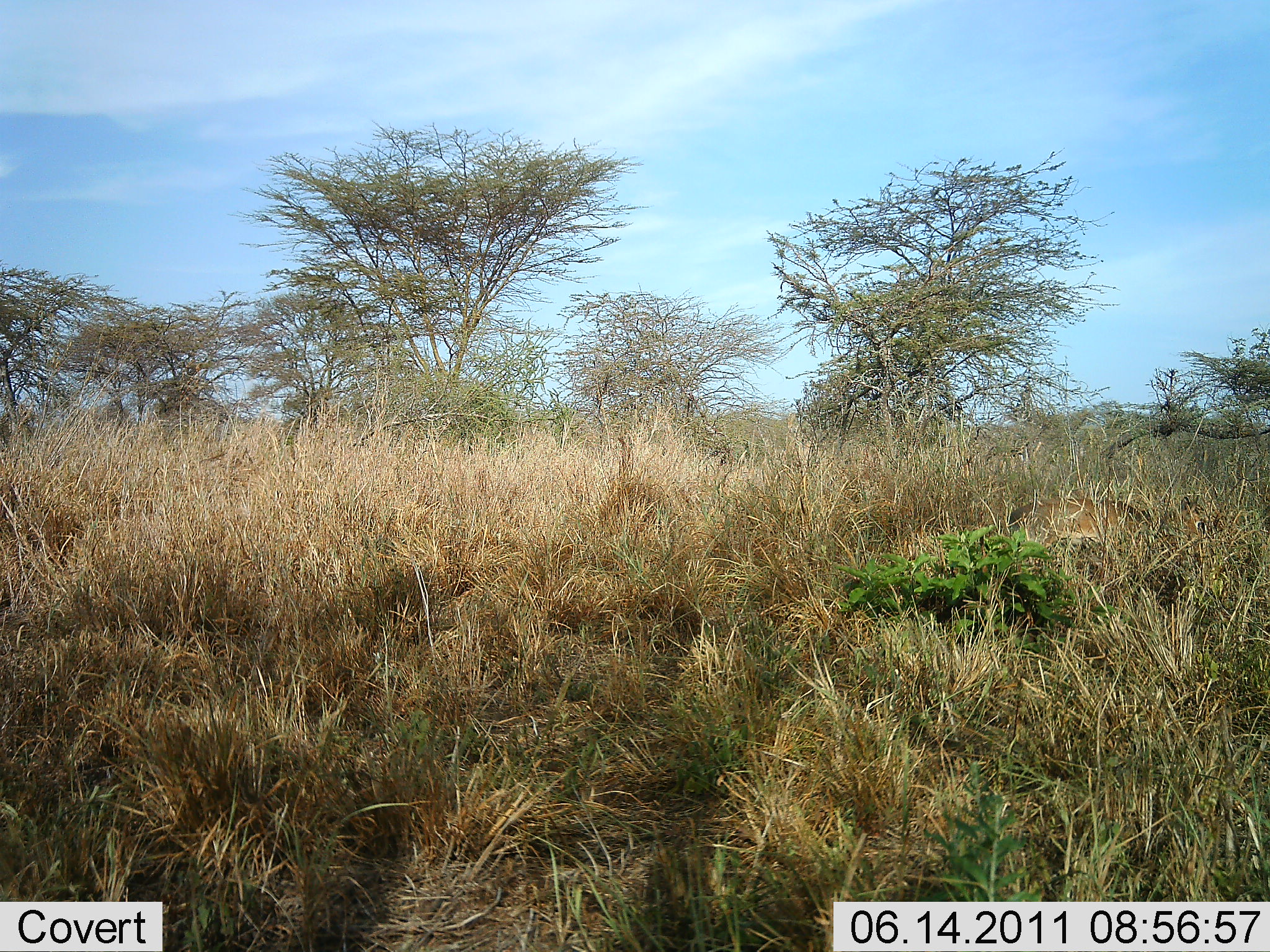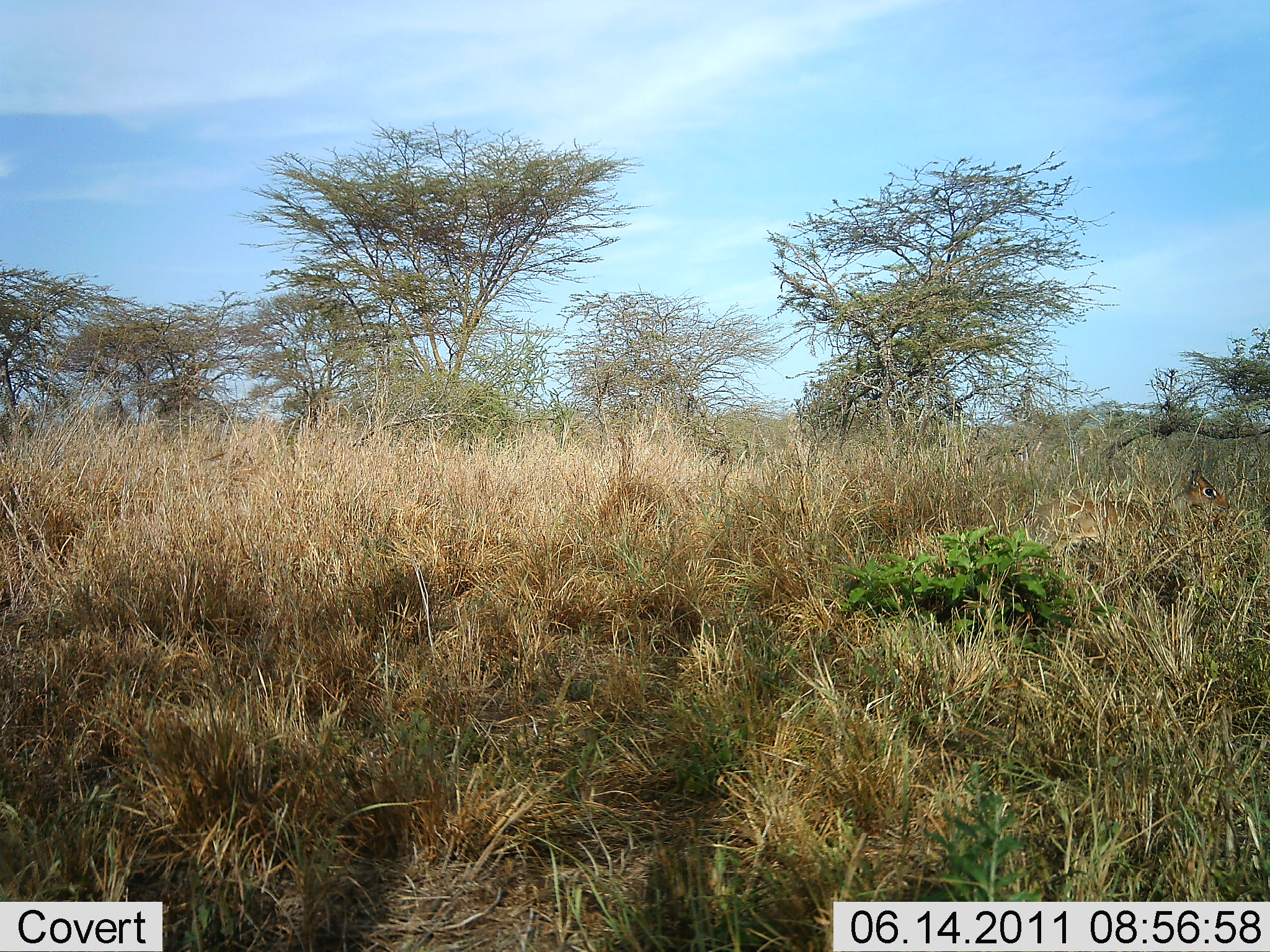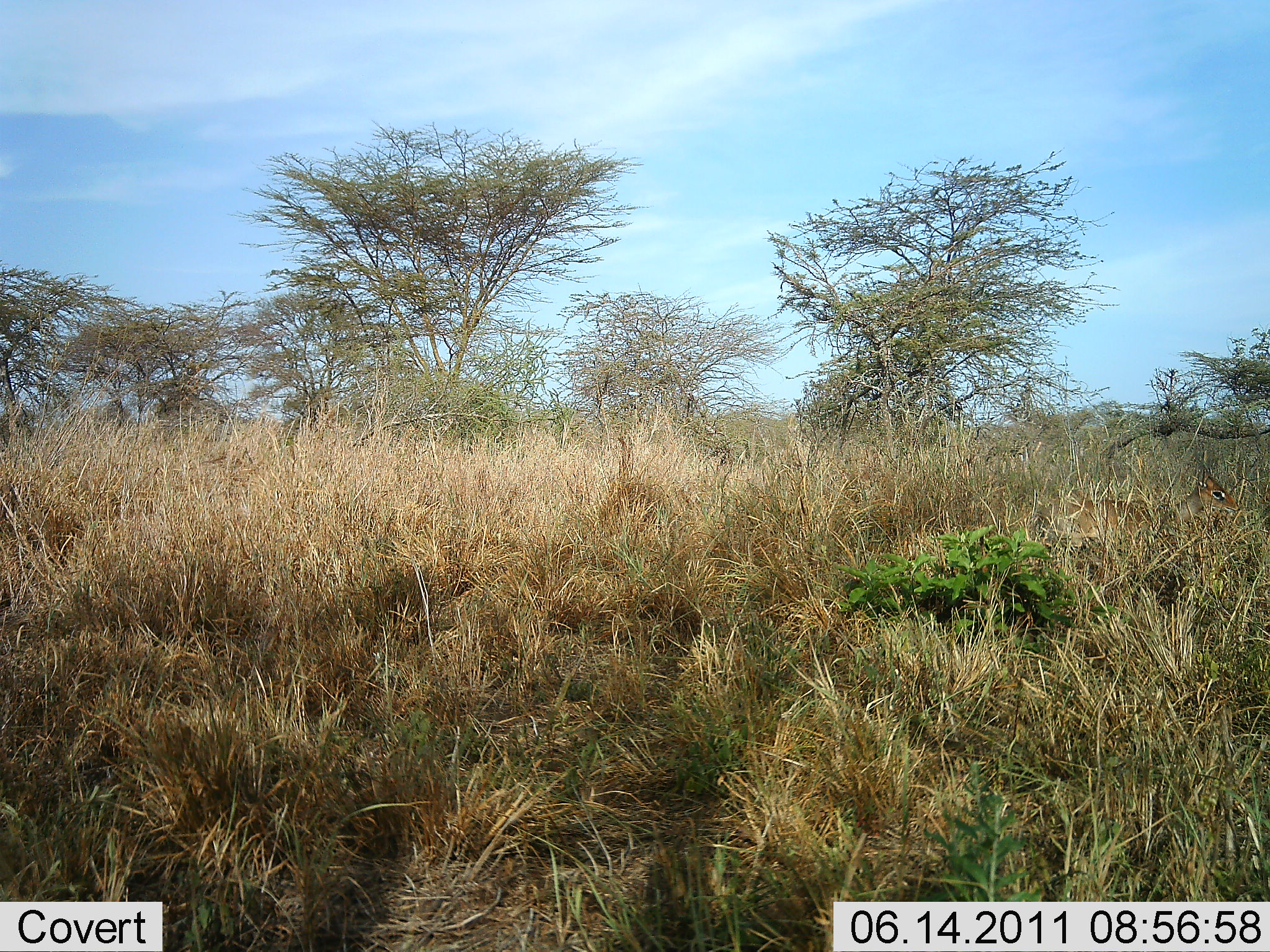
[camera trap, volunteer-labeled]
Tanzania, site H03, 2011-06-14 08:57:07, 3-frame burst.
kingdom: Animalia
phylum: Chordata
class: Mammalia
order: Artiodactyla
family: Bovidae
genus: Madoqua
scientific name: Madoqua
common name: dikdik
Dikdik (Madoqua), count 1. Behavior (volunteer vote fractions): standing 40%, resting 0%, moving 80%, interacting 0%. Young present (vote fraction): 0%. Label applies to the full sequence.